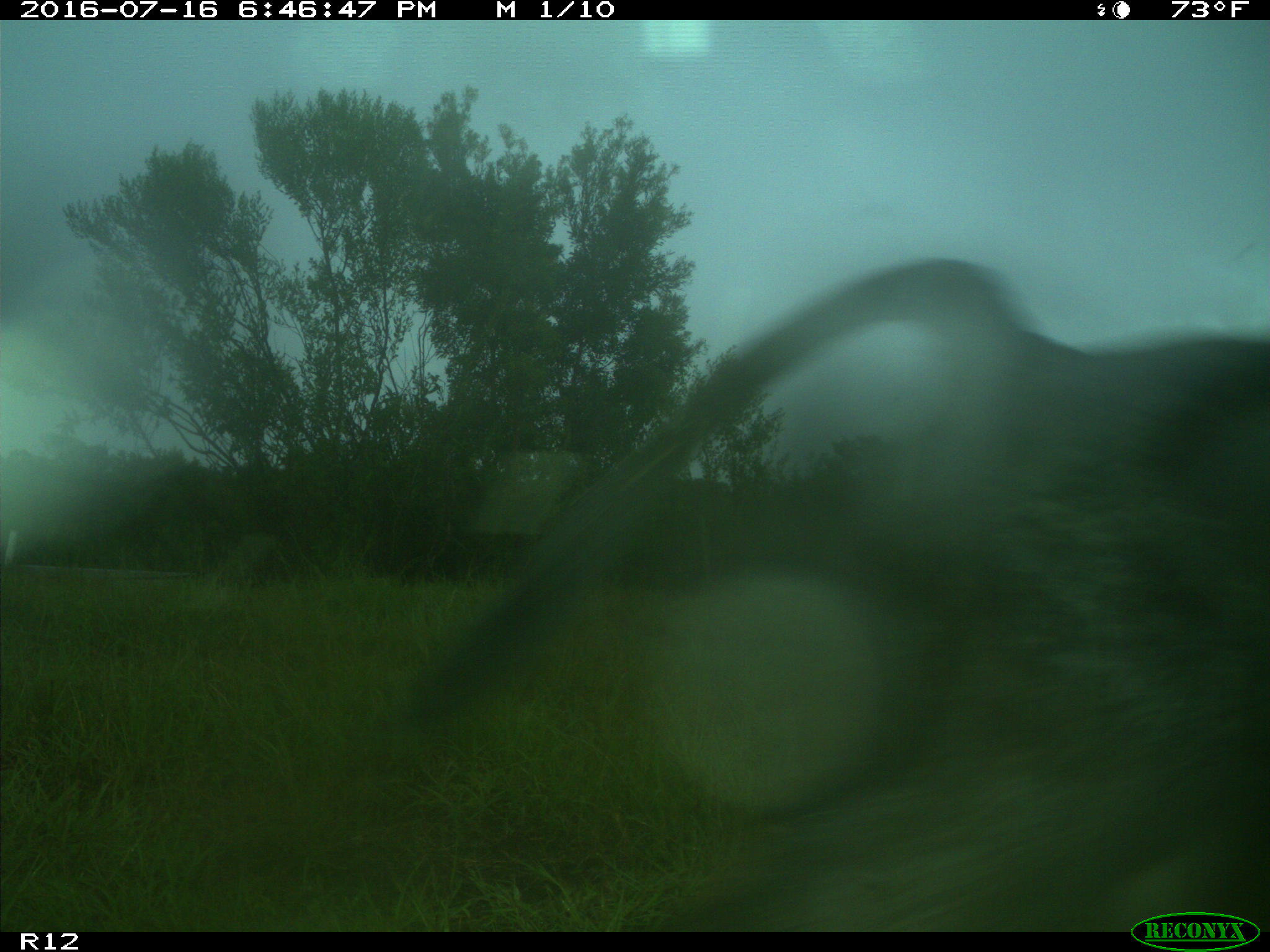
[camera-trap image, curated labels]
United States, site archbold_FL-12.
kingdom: Animalia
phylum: Chordata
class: Mammalia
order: Artiodactyla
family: Bovidae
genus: Bos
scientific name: Bos taurus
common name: domestic cow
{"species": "Bos taurus (domestic cow)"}